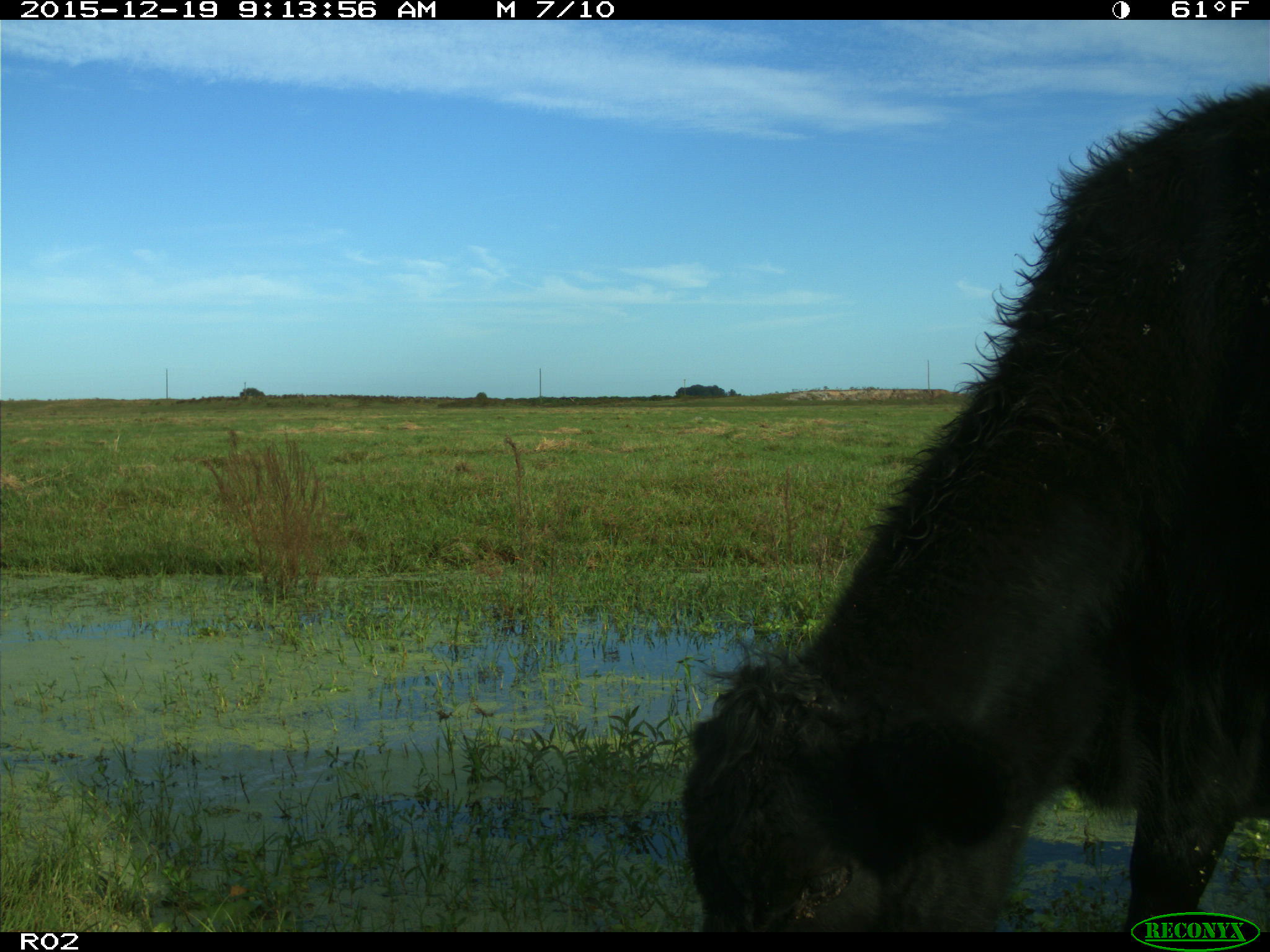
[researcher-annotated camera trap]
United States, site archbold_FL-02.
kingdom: Animalia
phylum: Chordata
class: Mammalia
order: Artiodactyla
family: Bovidae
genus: Bos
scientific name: Bos taurus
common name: domestic cow